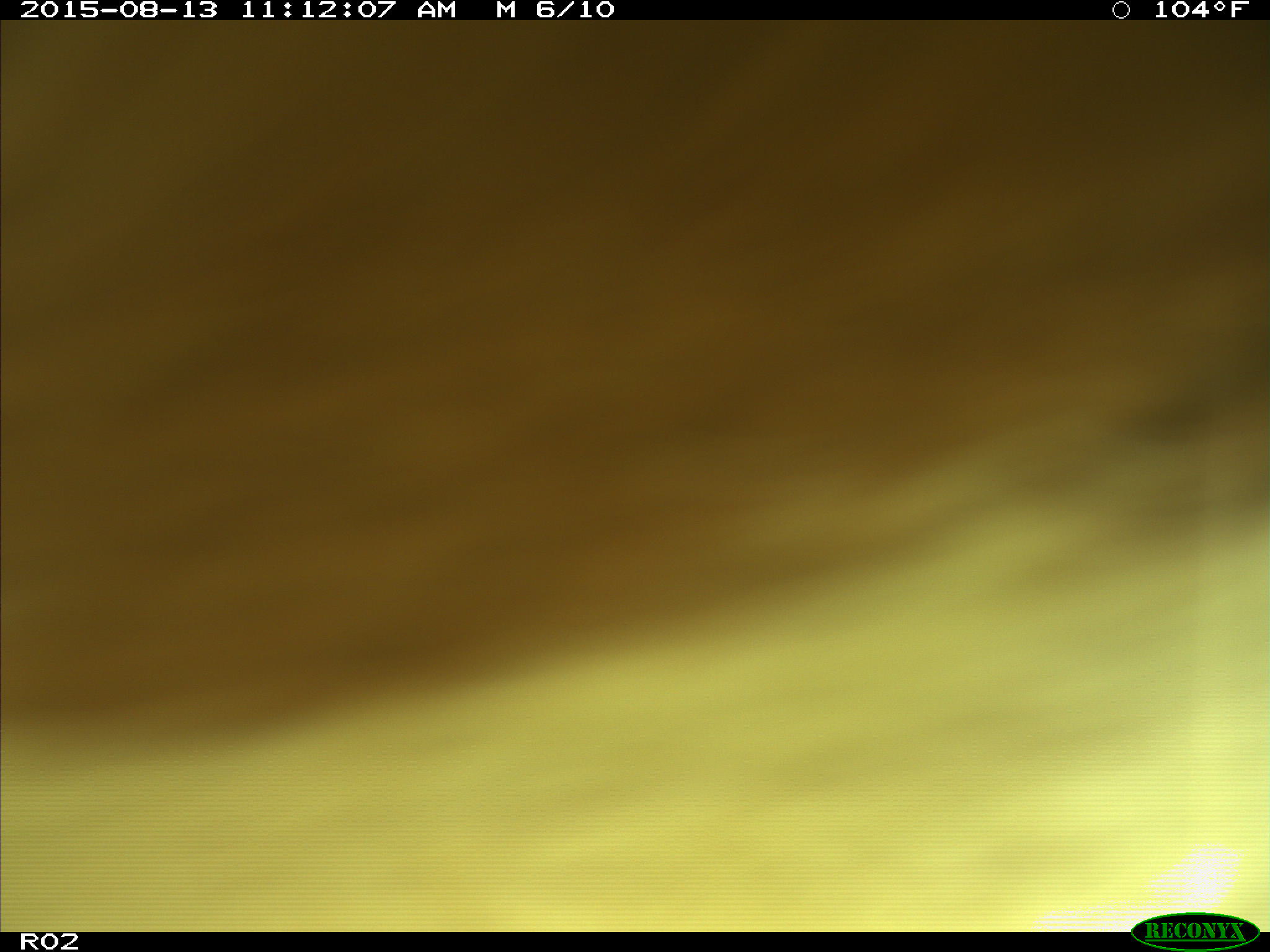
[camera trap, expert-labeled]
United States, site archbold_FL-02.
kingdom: Animalia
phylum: Chordata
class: Mammalia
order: Artiodactyla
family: Bovidae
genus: Bos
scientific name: Bos taurus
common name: domestic cow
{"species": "Bos taurus (domestic cow)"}